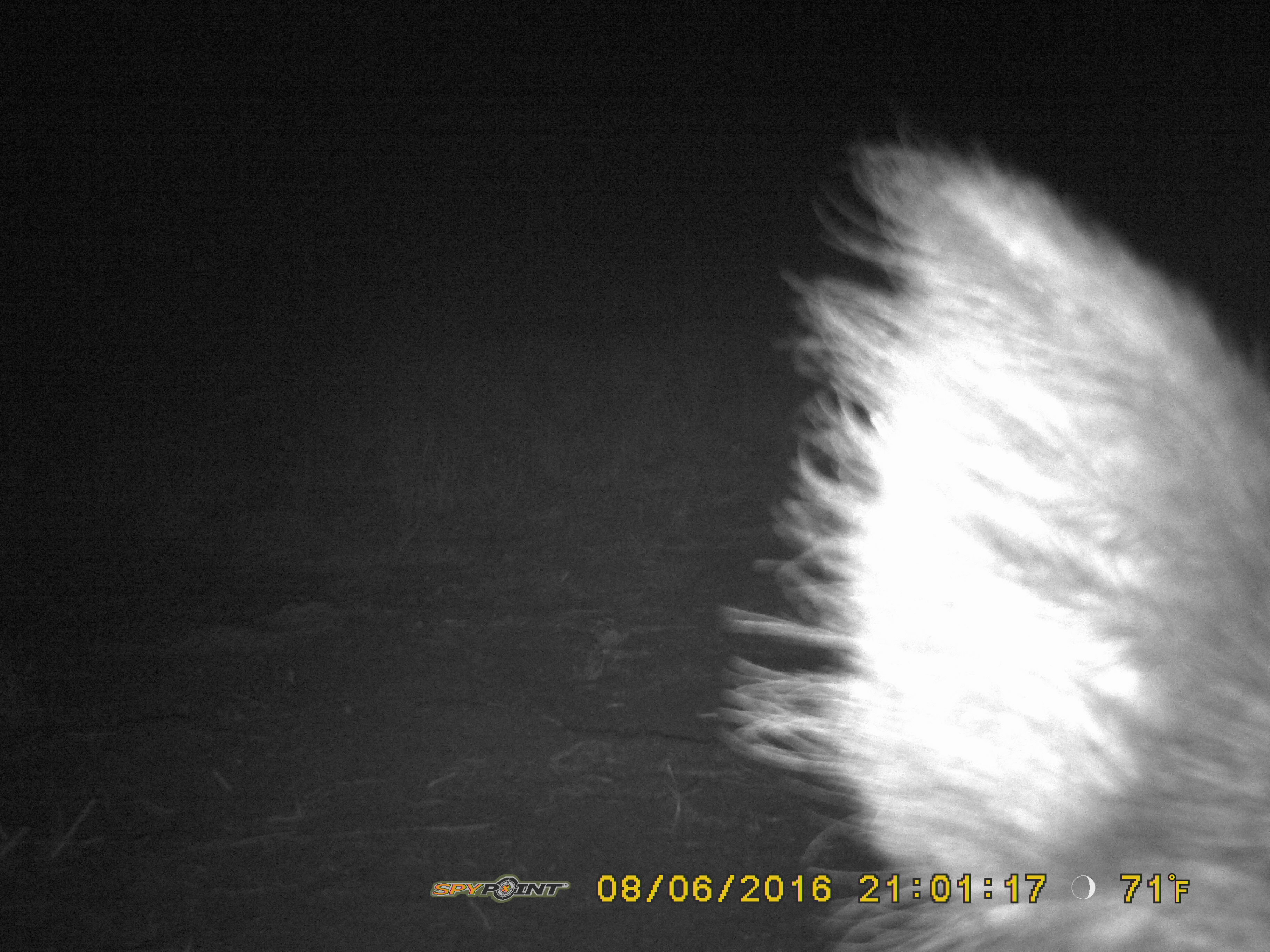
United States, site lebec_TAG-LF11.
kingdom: Animalia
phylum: Chordata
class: Mammalia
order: Artiodactyla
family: Suidae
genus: Sus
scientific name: Sus scrofa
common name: wild boar